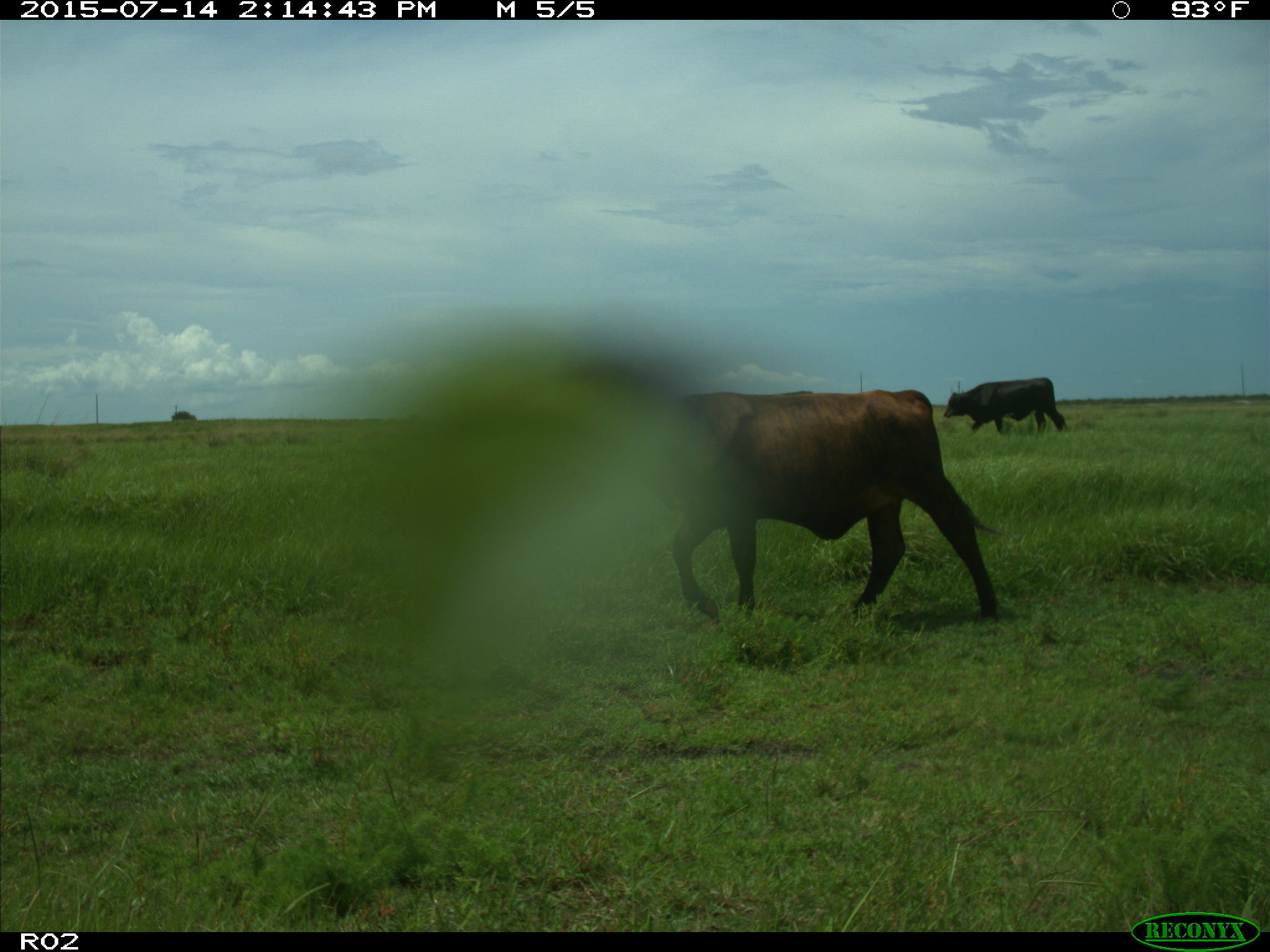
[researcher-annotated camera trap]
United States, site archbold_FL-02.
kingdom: Animalia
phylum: Chordata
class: Mammalia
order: Artiodactyla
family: Bovidae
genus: Bos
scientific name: Bos taurus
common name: domestic cow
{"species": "Bos taurus (domestic cow)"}